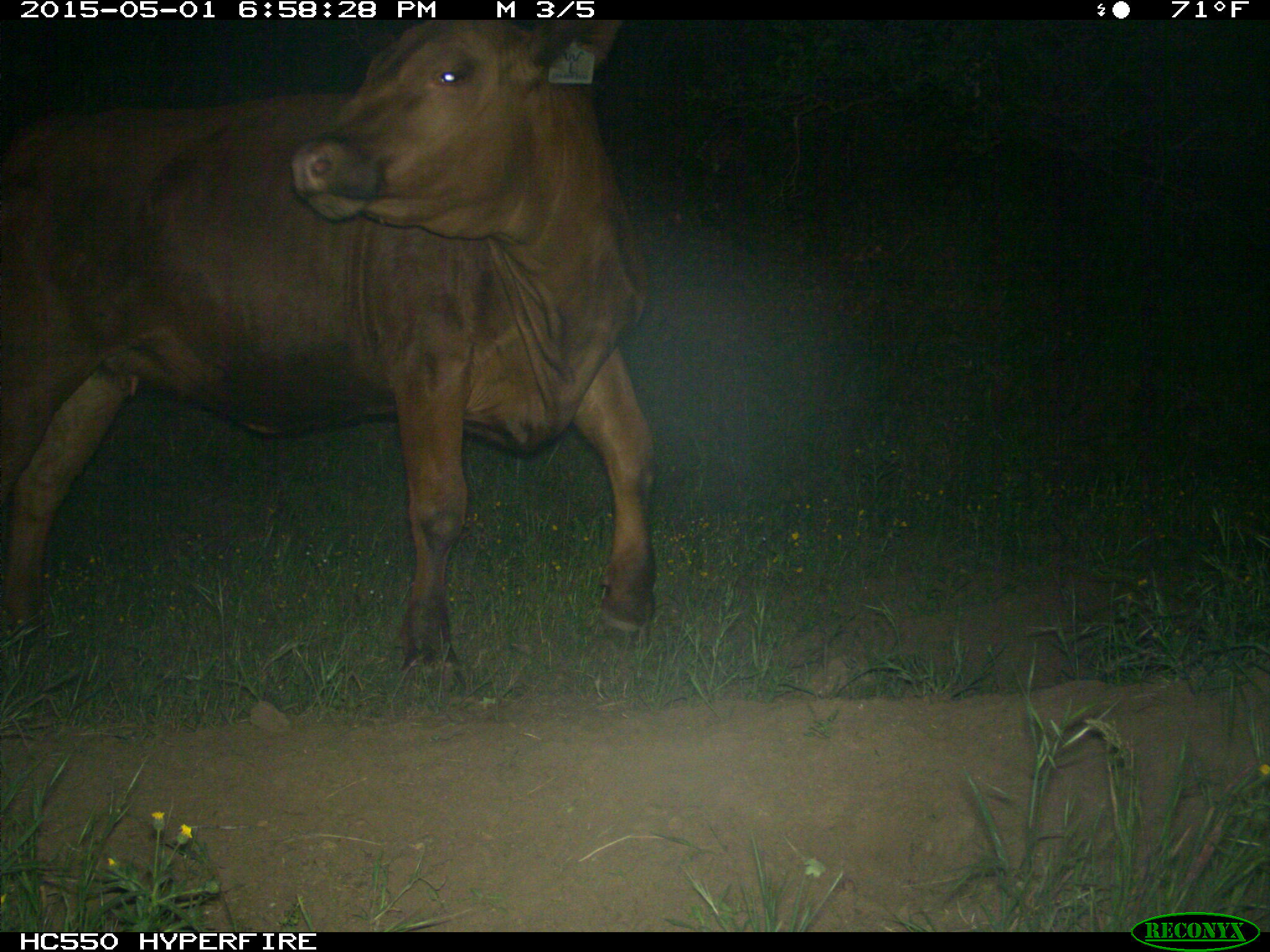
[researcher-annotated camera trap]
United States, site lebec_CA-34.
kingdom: Animalia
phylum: Chordata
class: Mammalia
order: Artiodactyla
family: Bovidae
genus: Bos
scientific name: Bos taurus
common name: domestic cow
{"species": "Bos taurus (domestic cow)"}